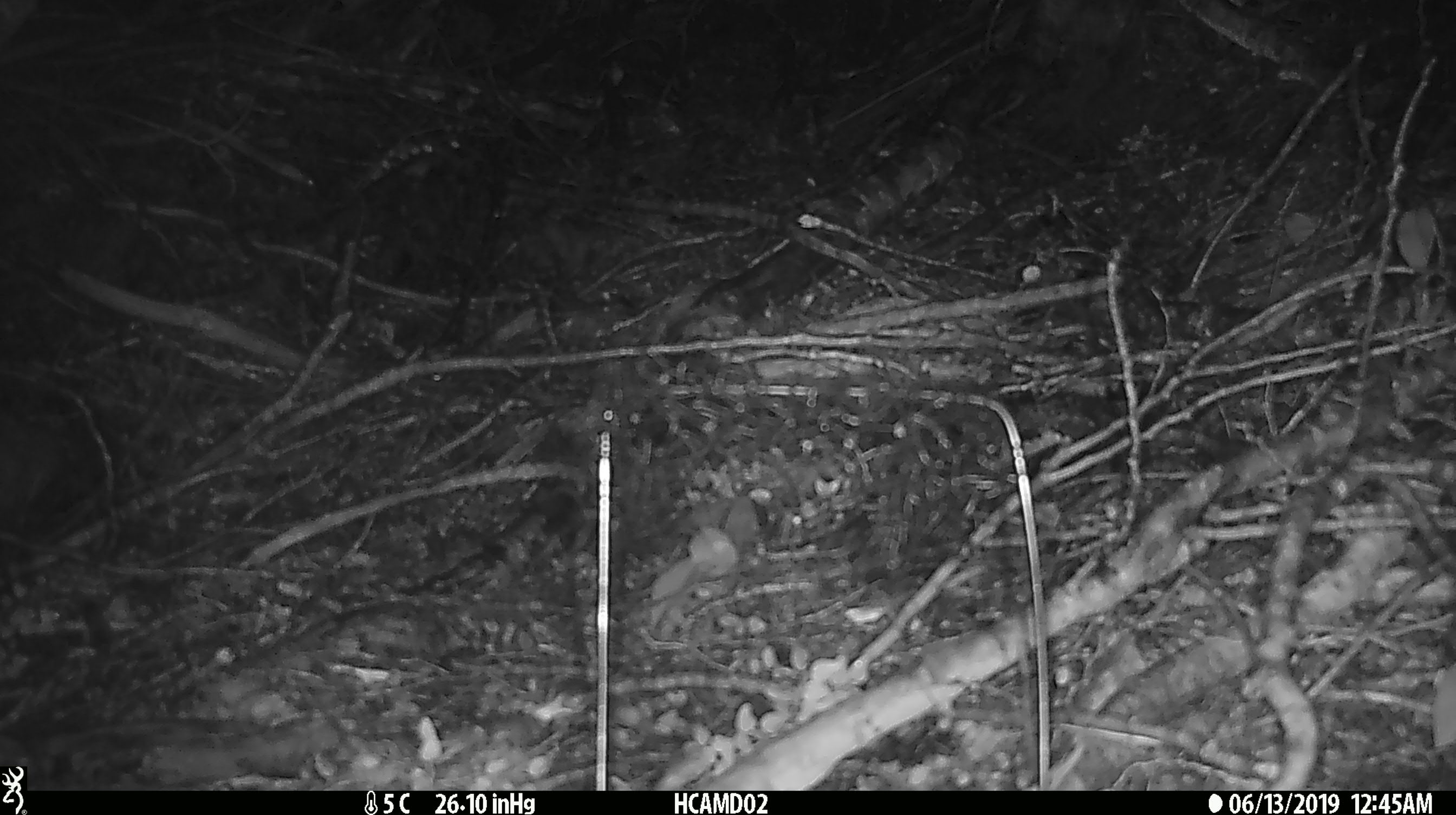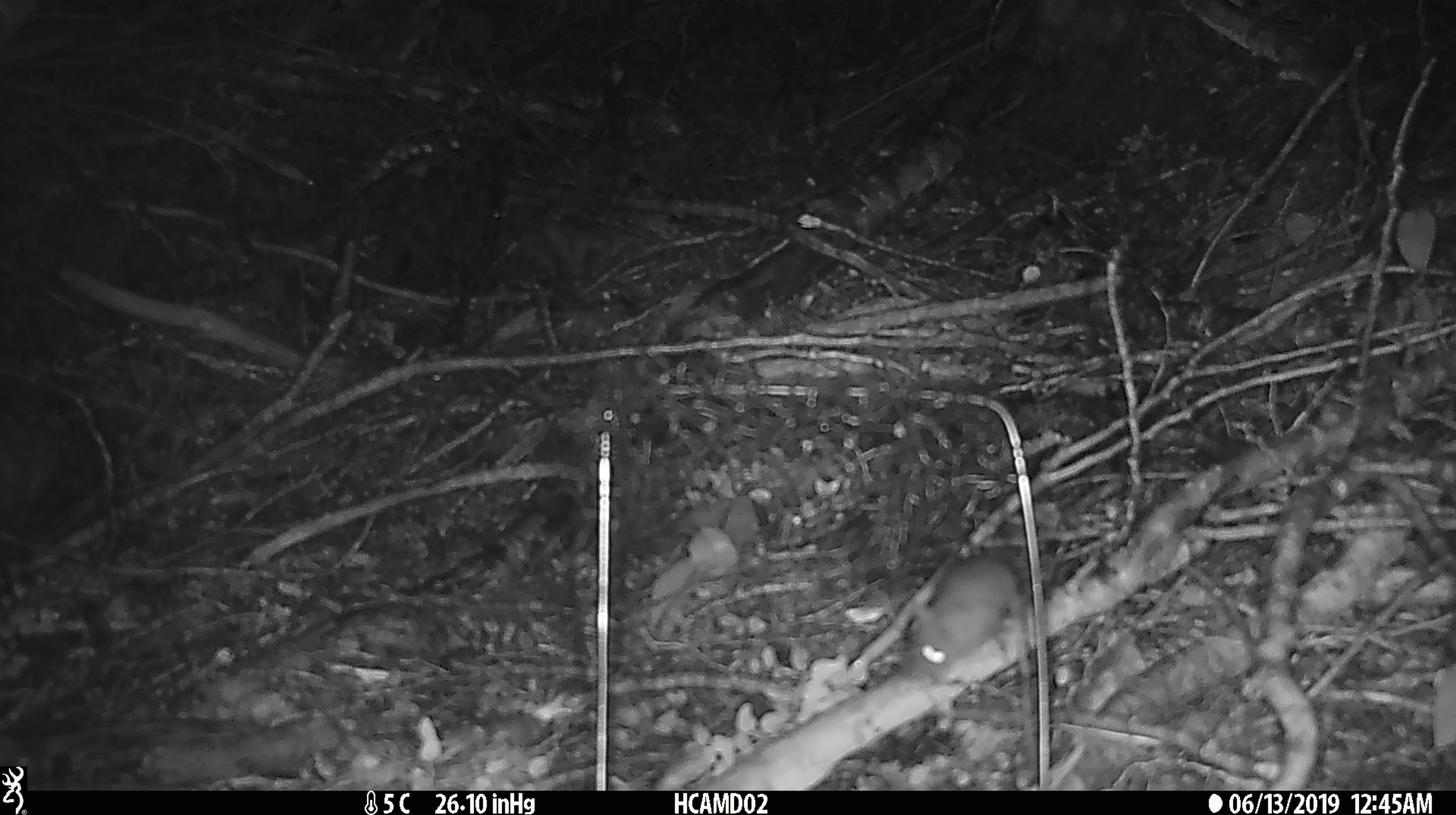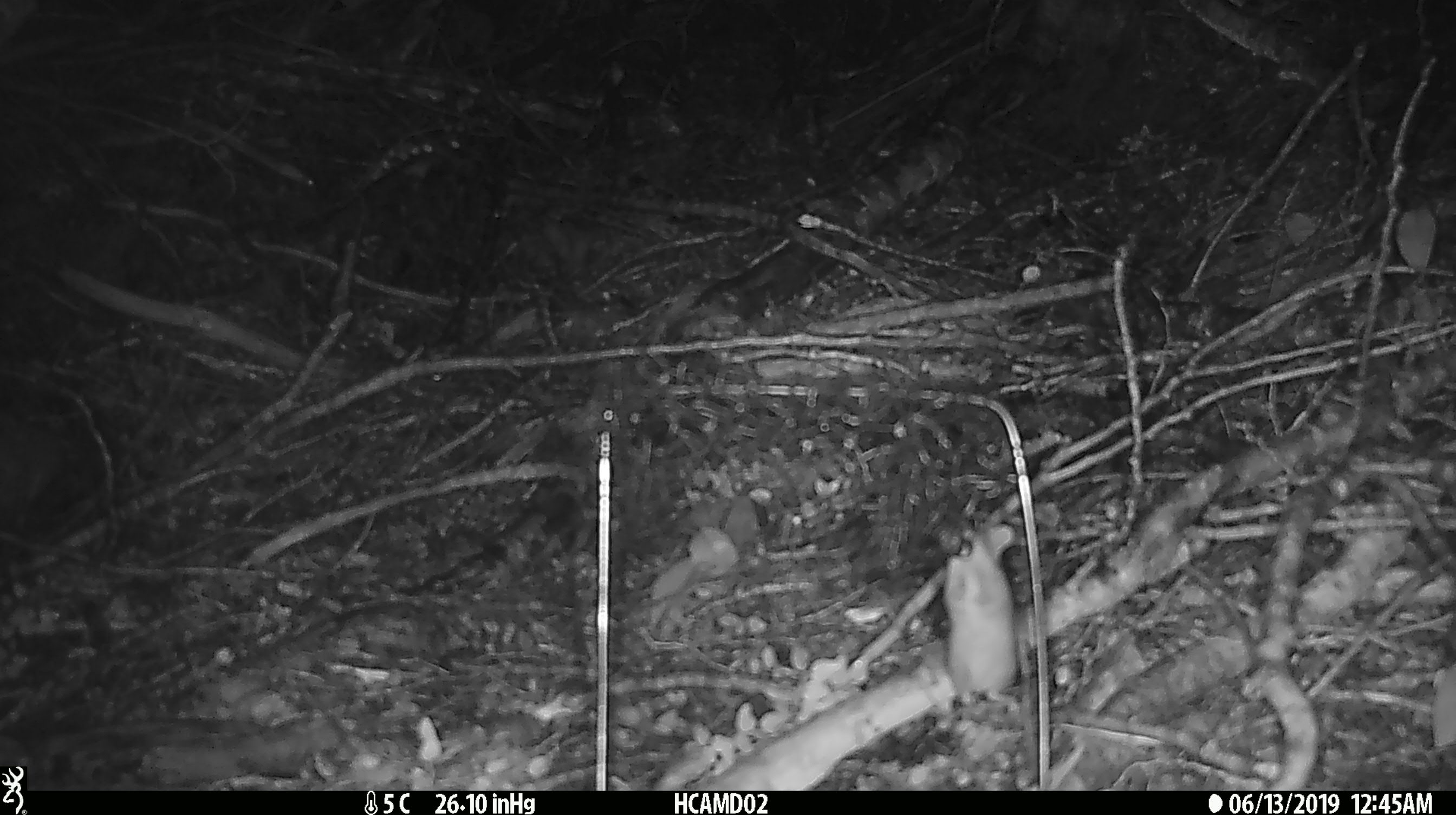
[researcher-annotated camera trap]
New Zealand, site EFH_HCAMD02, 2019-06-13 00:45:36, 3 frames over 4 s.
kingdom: Animalia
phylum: Chordata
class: Mammalia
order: Rodentia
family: Muridae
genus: Mus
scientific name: Mus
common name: mouse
Mouse (Mus).